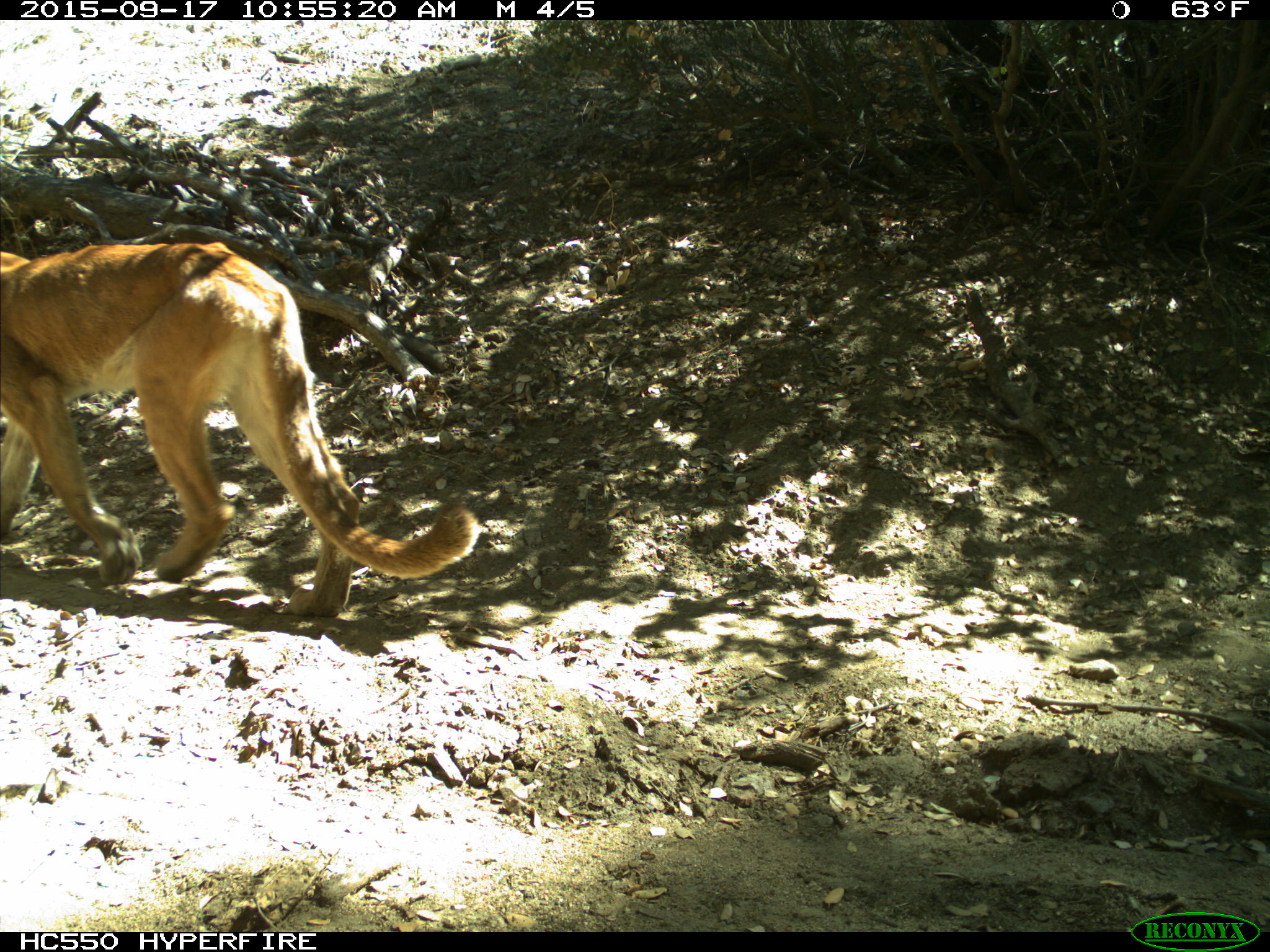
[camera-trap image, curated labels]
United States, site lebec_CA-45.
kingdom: Animalia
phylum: Chordata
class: Mammalia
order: Carnivora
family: Felidae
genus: Puma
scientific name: Puma concolor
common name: mountain lion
Puma concolor (mountain lion).